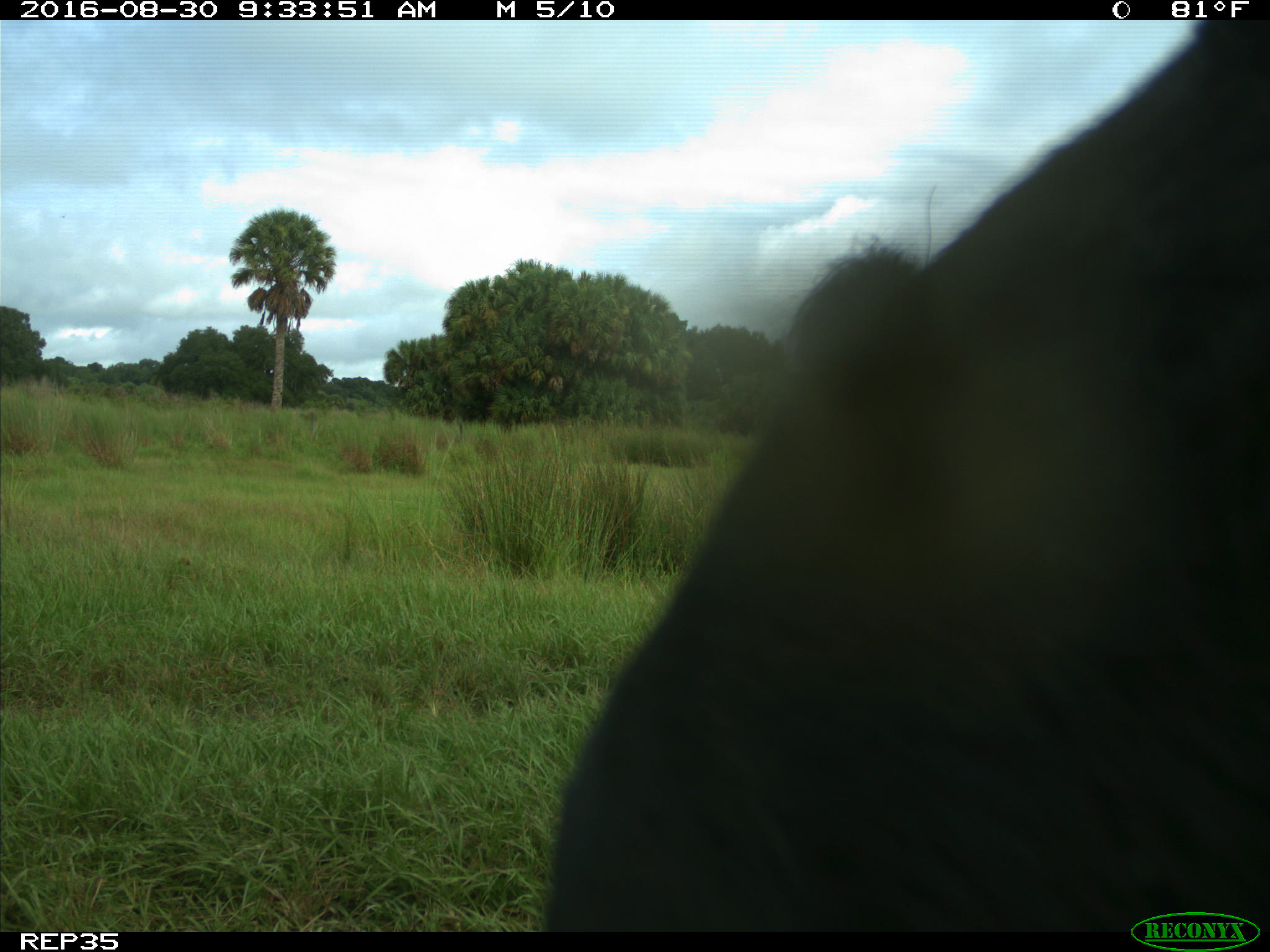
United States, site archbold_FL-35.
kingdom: Animalia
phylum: Chordata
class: Mammalia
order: Artiodactyla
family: Bovidae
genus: Bos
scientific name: Bos taurus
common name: domestic cow